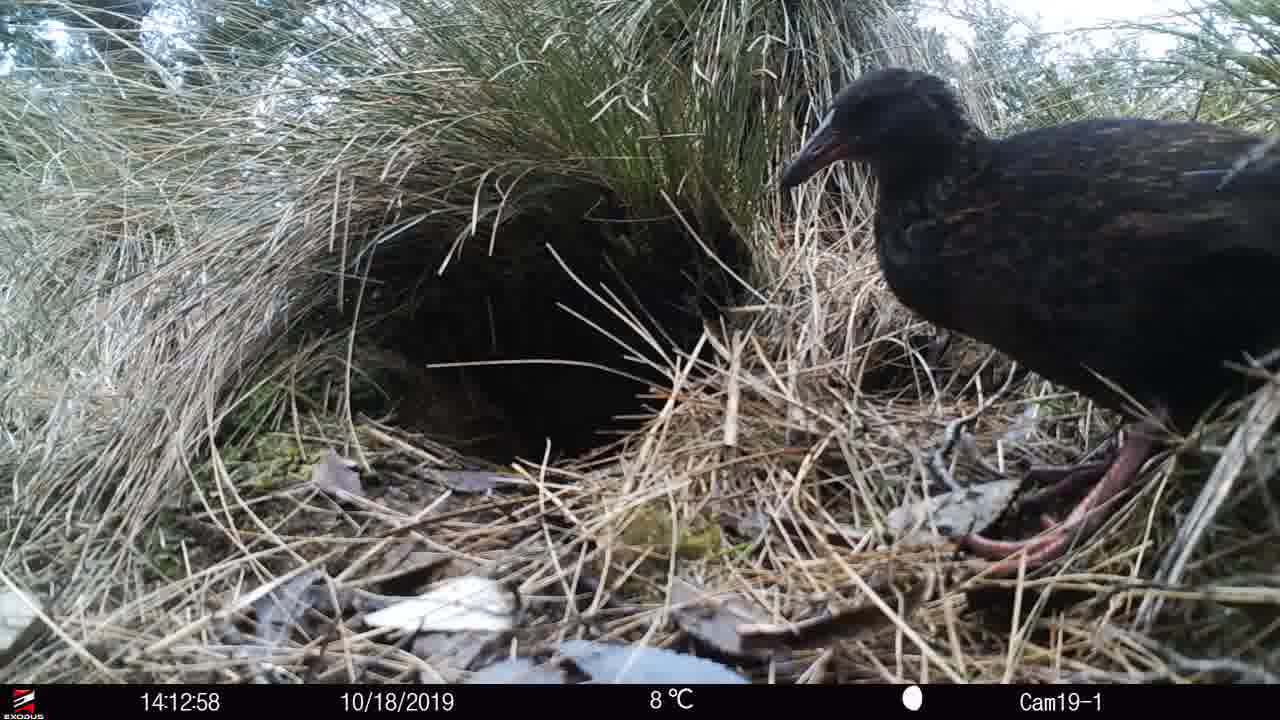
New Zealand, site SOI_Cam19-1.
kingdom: Animalia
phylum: Chordata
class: Aves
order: Gruiformes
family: Rallidae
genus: Gallirallus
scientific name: Gallirallus australis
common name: weka